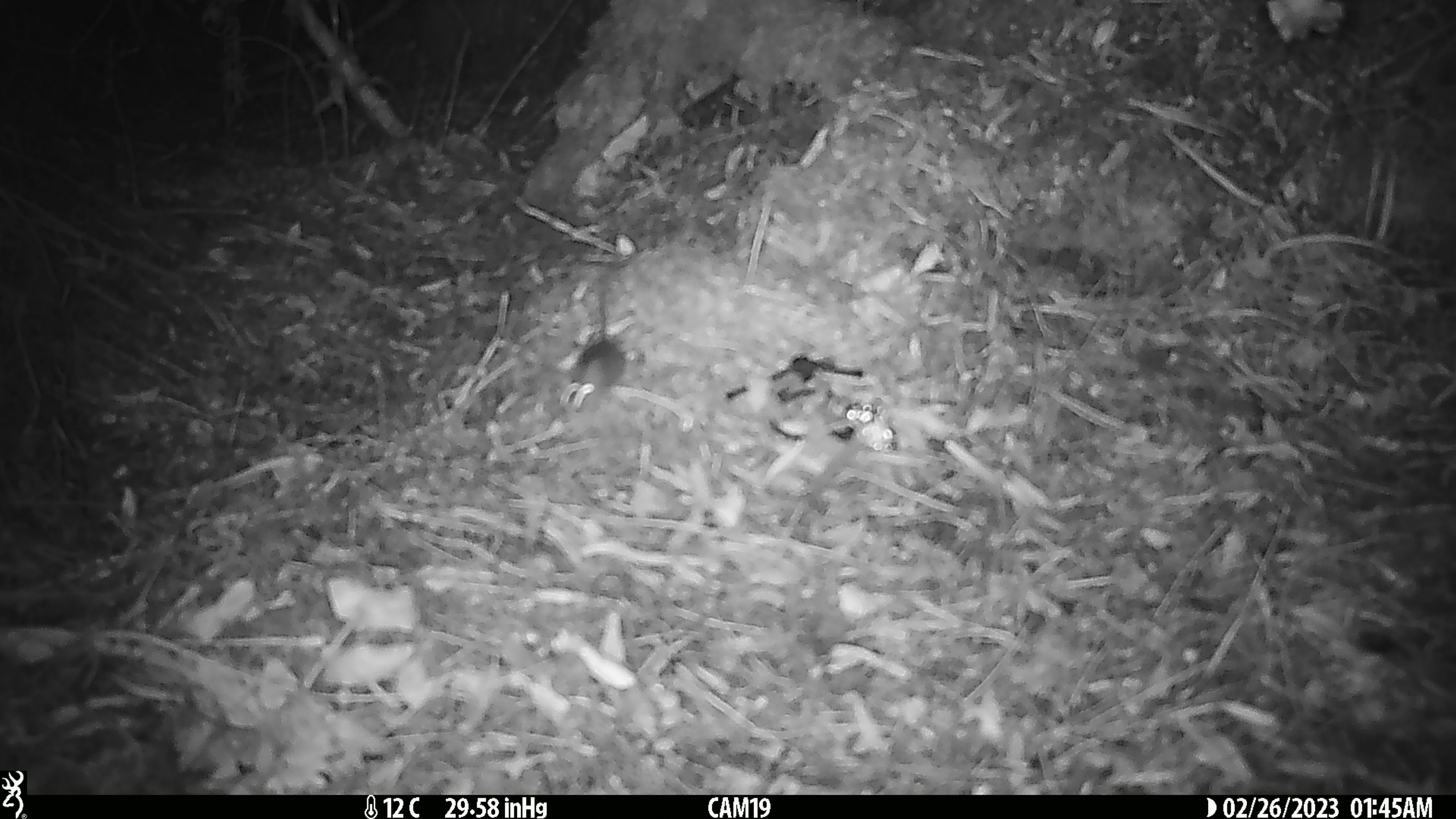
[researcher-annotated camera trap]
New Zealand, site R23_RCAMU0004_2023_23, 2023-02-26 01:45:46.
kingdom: Animalia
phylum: Chordata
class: Mammalia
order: Rodentia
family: Muridae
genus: Mus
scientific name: Mus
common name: mouse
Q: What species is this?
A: Mouse (Mus).